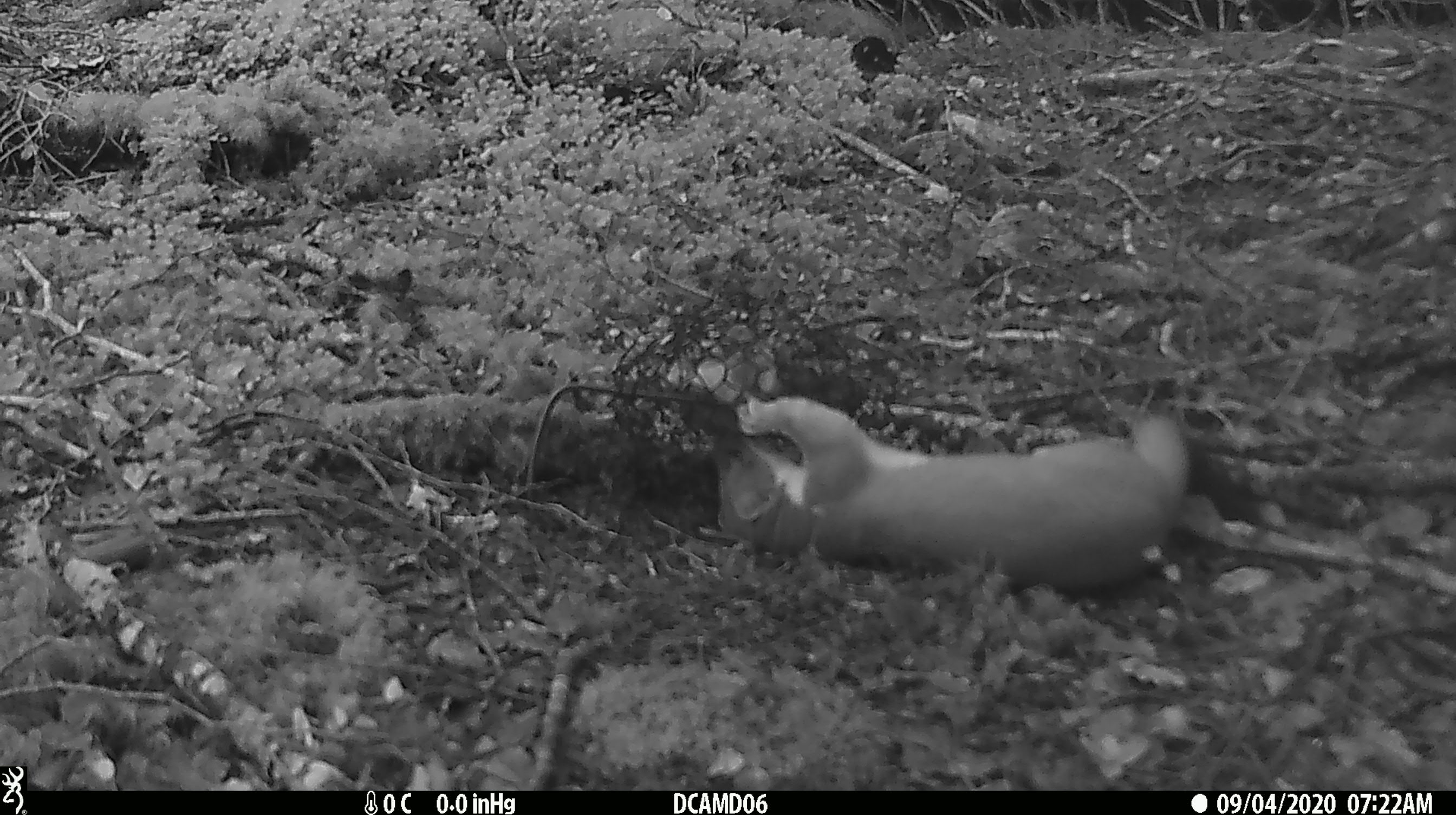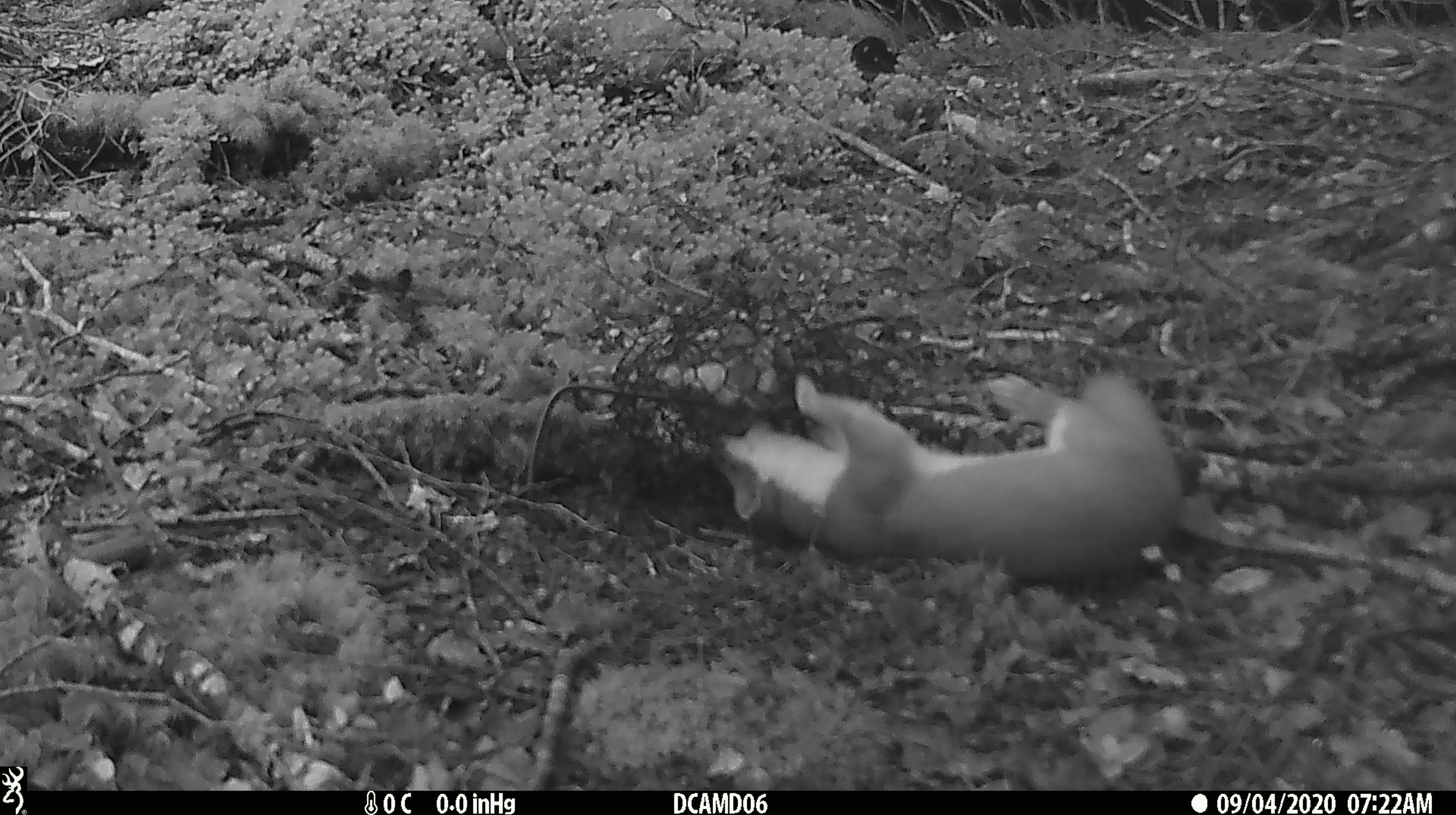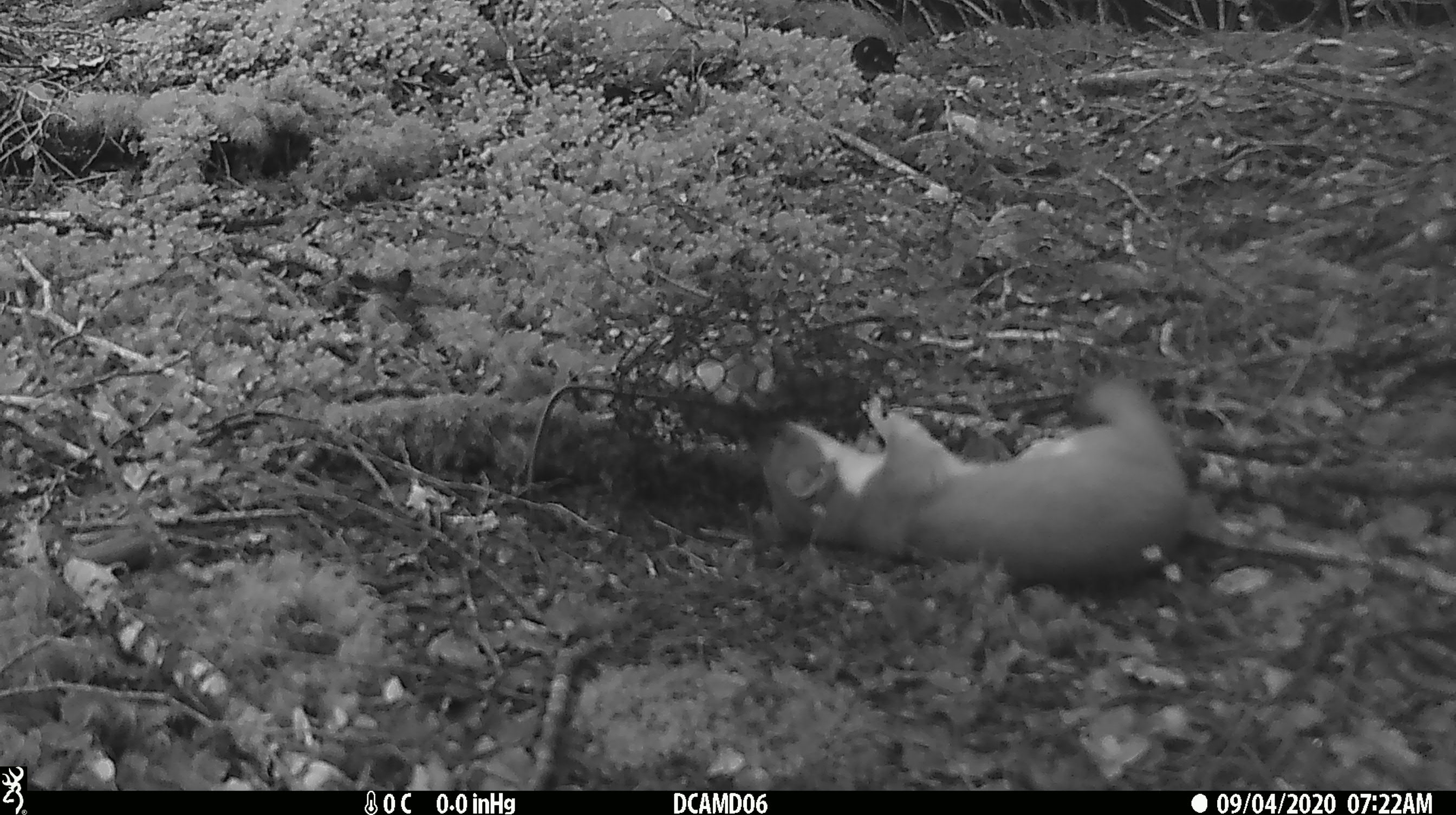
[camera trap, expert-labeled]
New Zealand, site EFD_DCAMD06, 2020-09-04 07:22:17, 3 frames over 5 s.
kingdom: Animalia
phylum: Chordata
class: Mammalia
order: Carnivora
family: Mustelidae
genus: Mustela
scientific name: Mustela erminea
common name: stoat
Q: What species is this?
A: Stoat (Mustela erminea).